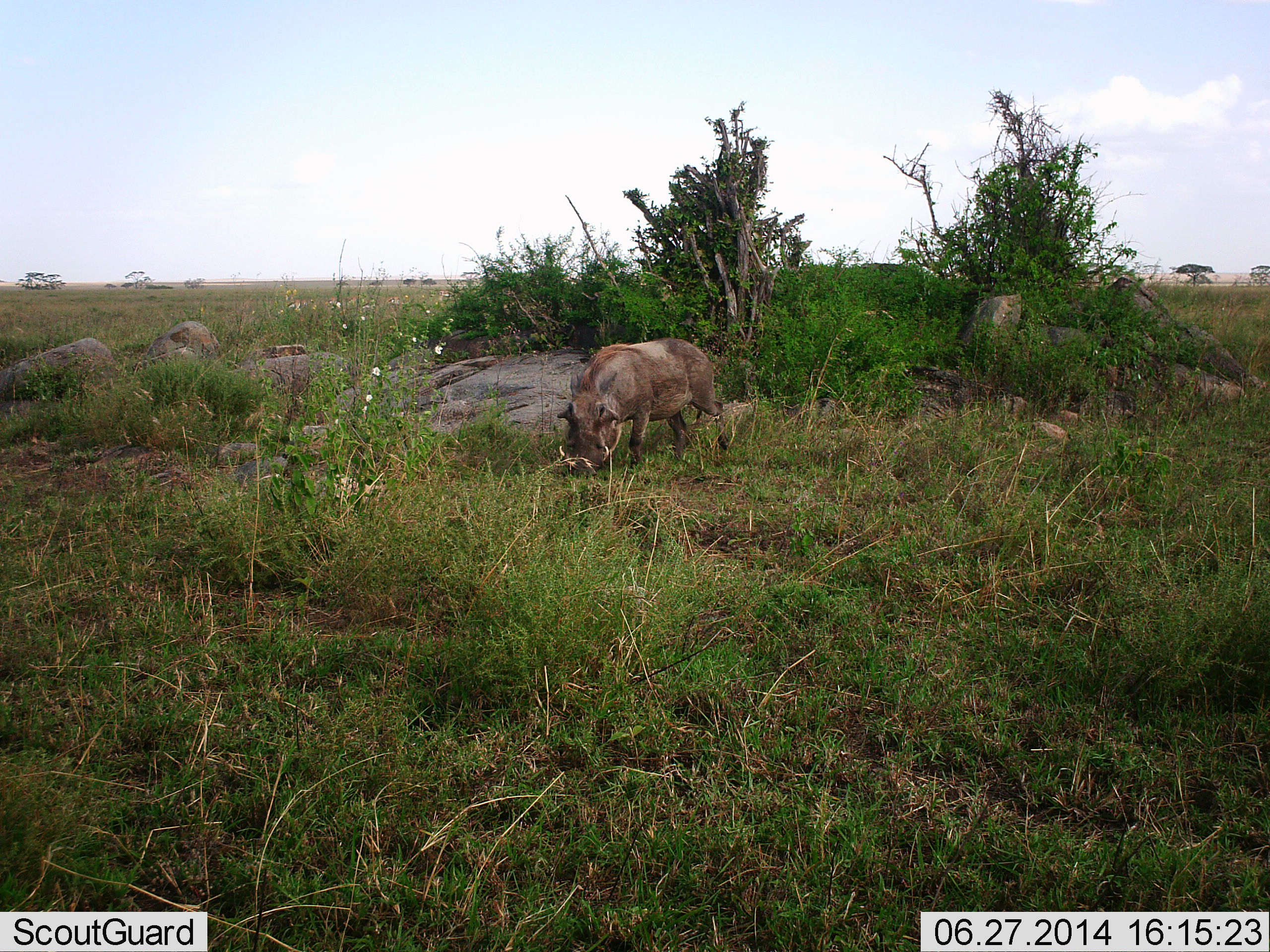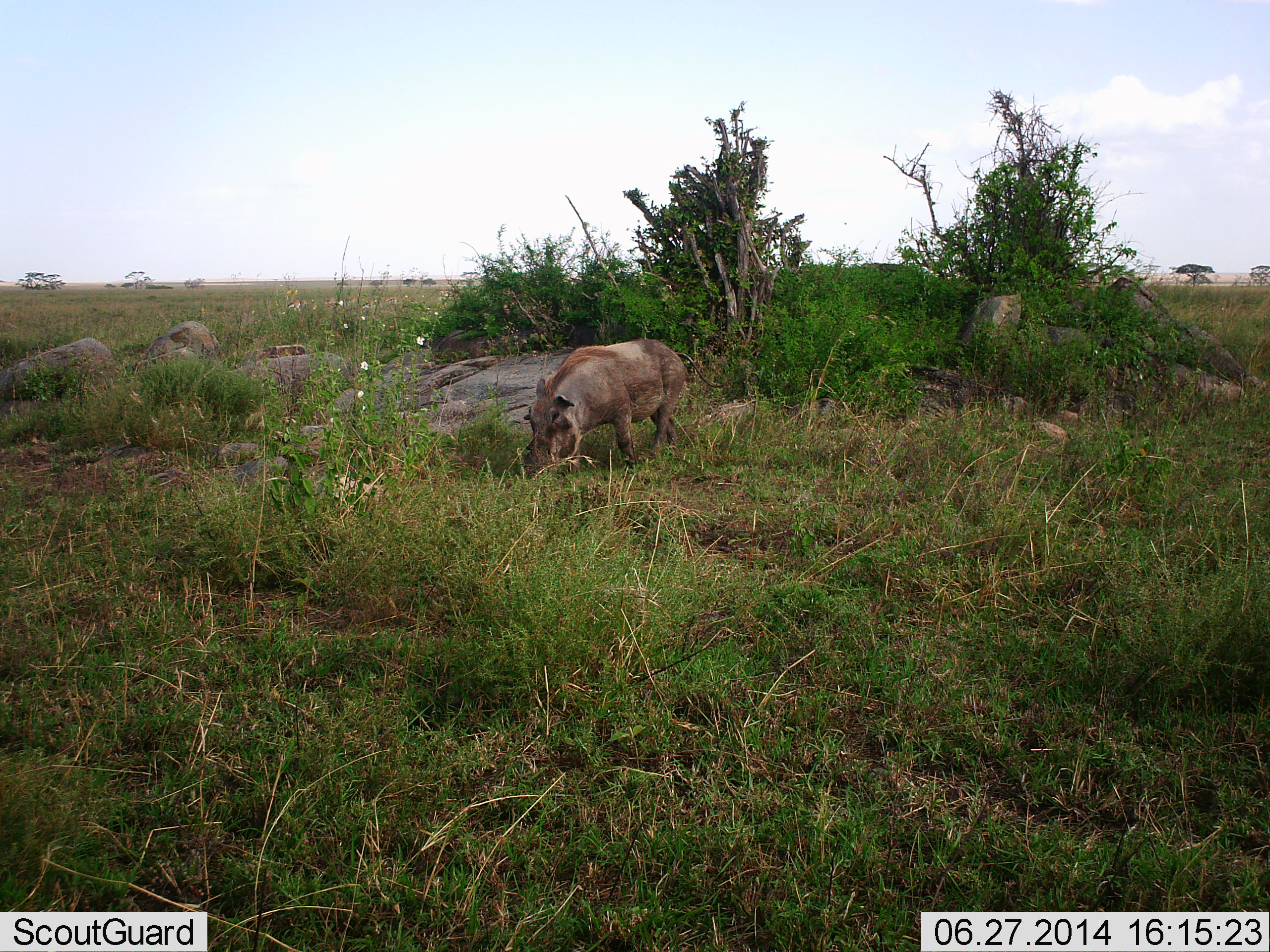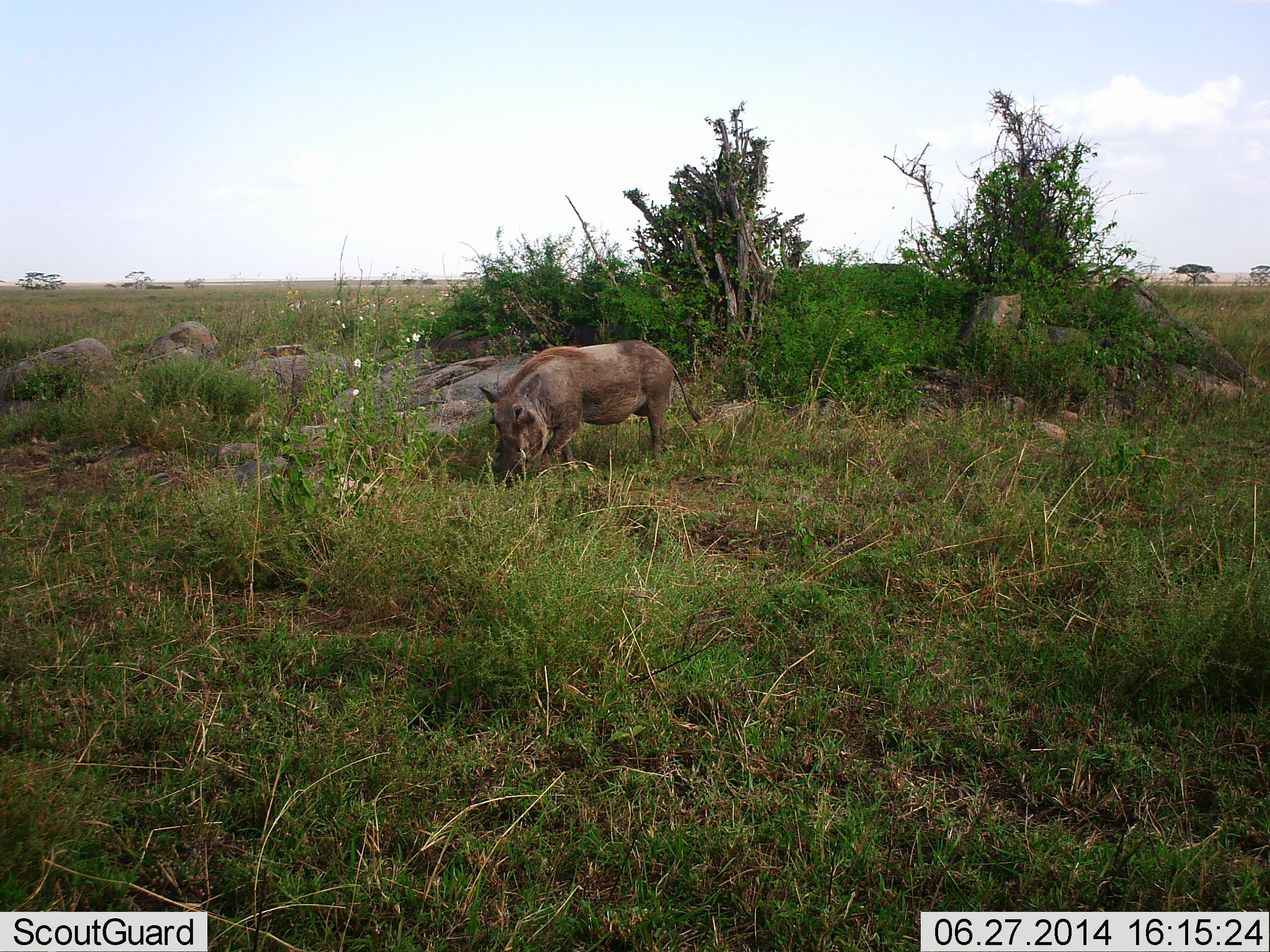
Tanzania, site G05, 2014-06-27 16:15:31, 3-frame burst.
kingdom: Animalia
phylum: Chordata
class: Mammalia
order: Artiodactyla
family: Suidae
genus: Phacochoerus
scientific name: Phacochoerus africanus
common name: warthog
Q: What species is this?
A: Warthog (Phacochoerus africanus).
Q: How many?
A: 1.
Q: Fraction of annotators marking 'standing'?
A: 0%.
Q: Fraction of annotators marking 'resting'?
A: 0%.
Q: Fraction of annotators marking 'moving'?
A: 70%.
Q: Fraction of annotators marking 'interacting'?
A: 0%.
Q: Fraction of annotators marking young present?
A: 0%.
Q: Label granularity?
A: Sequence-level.